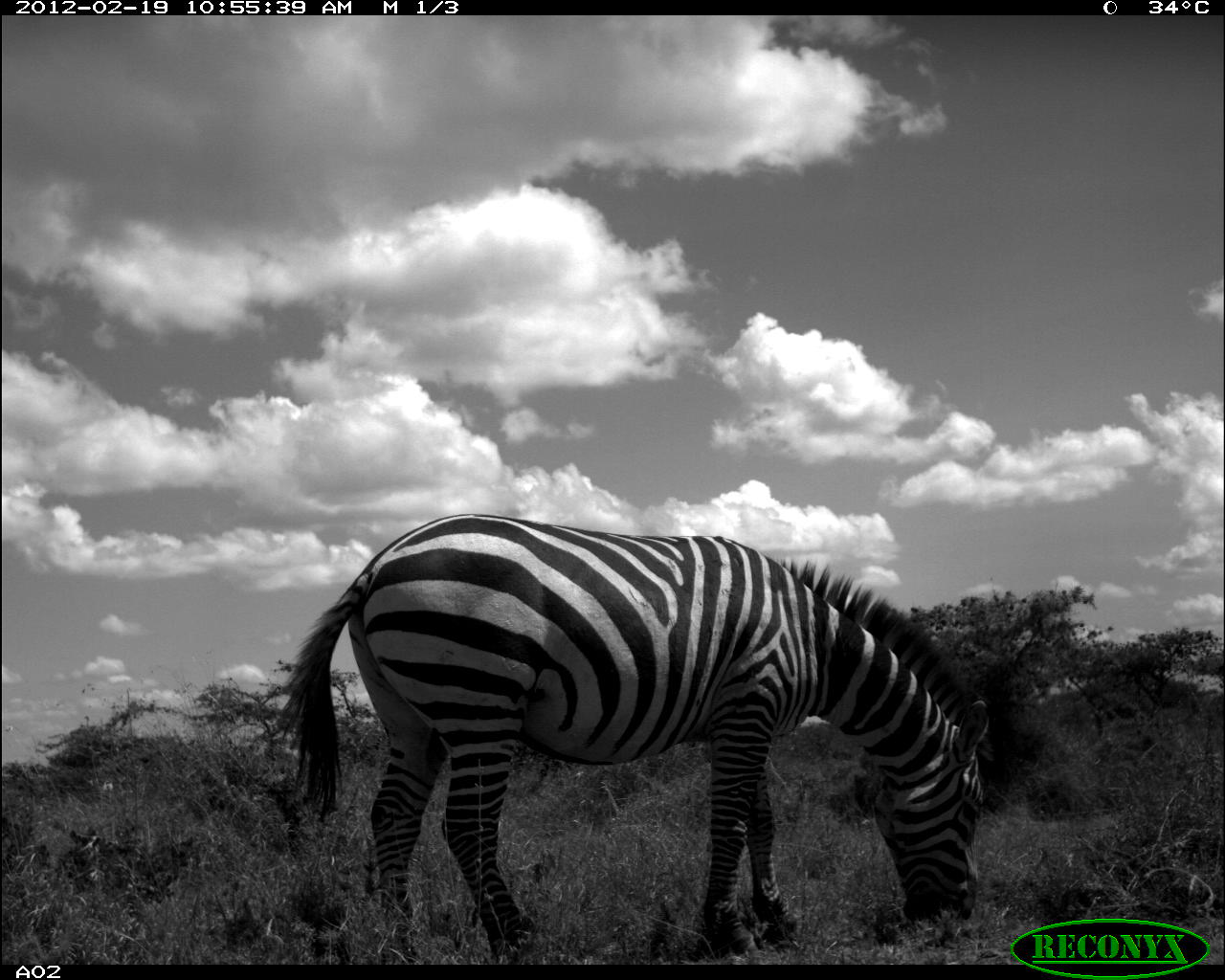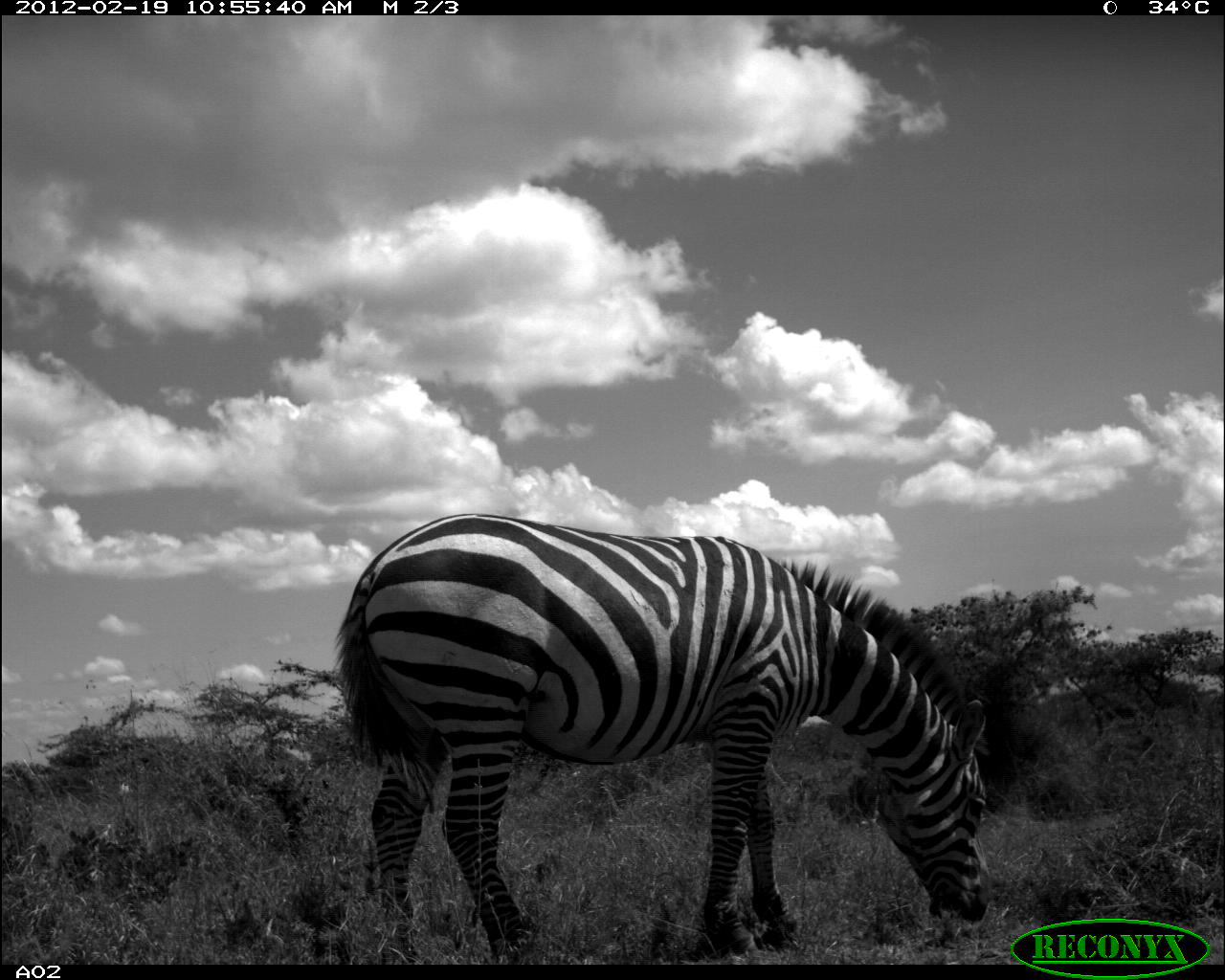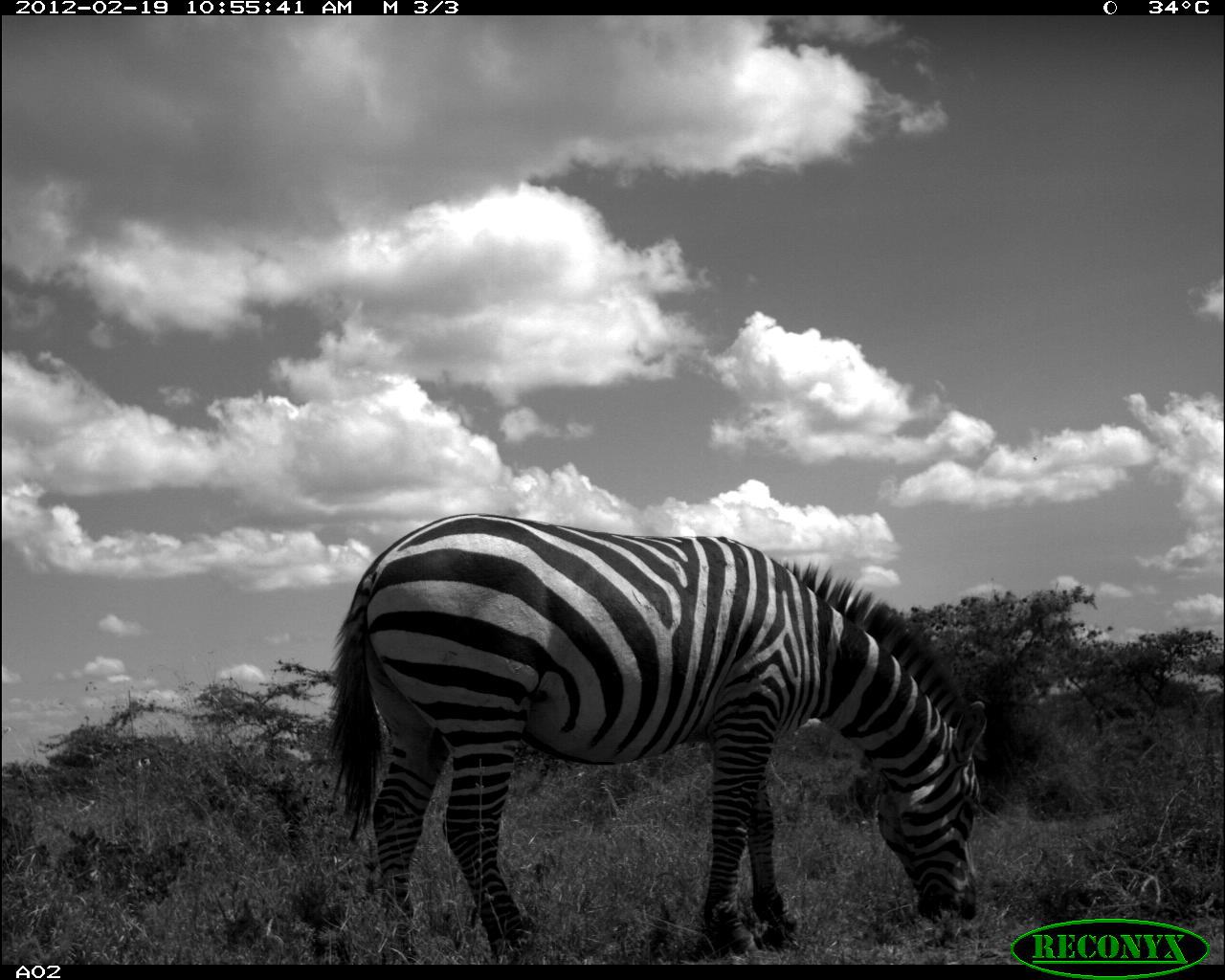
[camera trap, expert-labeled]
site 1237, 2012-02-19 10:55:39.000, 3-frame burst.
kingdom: Animalia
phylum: Chordata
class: Mammalia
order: Perissodactyla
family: Equidae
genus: Equus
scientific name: Equus quagga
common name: plains zebra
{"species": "Equus quagga (plains zebra)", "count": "1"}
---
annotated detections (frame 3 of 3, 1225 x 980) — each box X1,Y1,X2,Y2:
equus quagga: 328,511,987,961